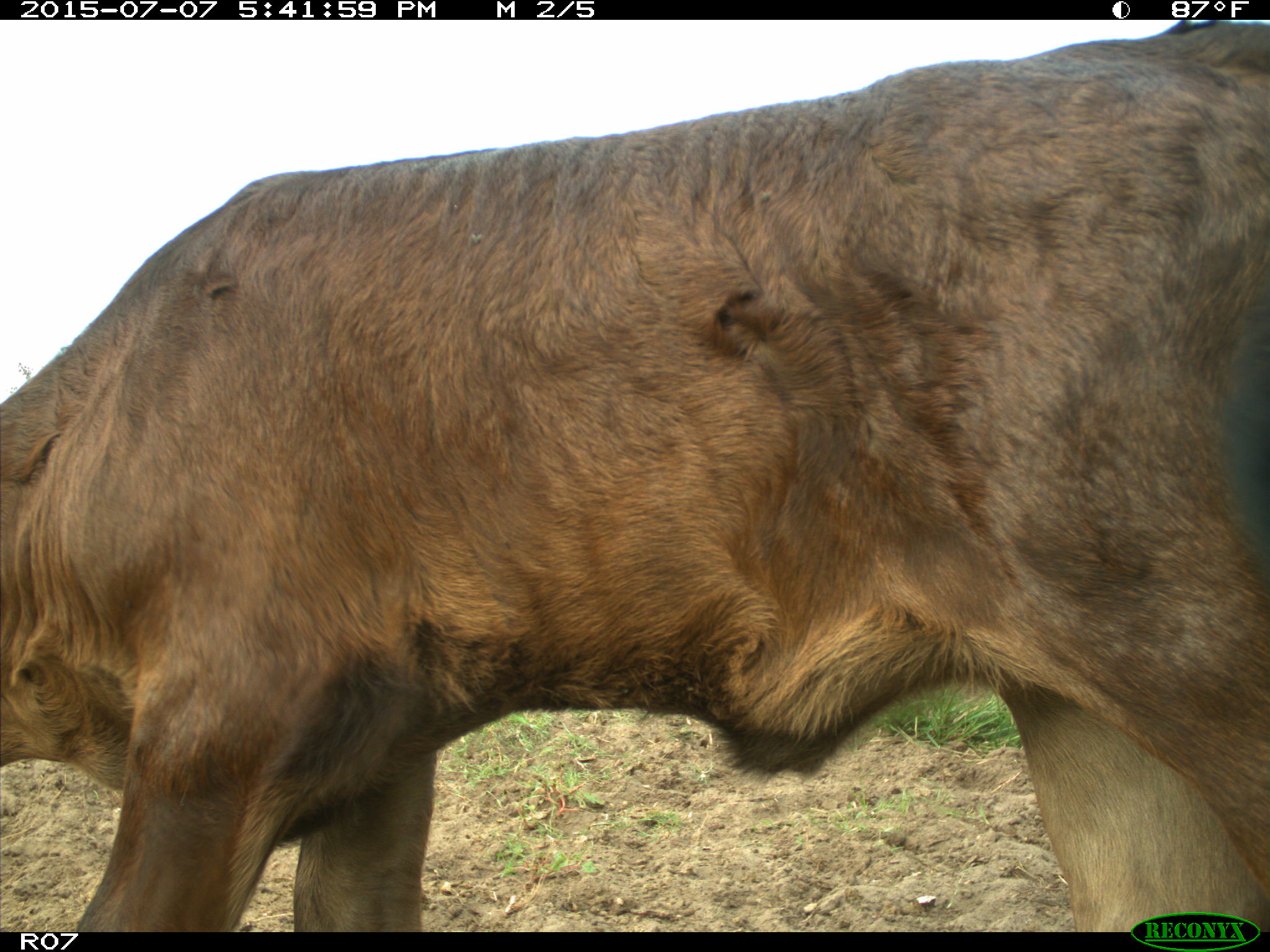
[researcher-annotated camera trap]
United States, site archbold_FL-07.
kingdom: Animalia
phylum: Chordata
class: Mammalia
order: Artiodactyla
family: Bovidae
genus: Bos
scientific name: Bos taurus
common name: domestic cow